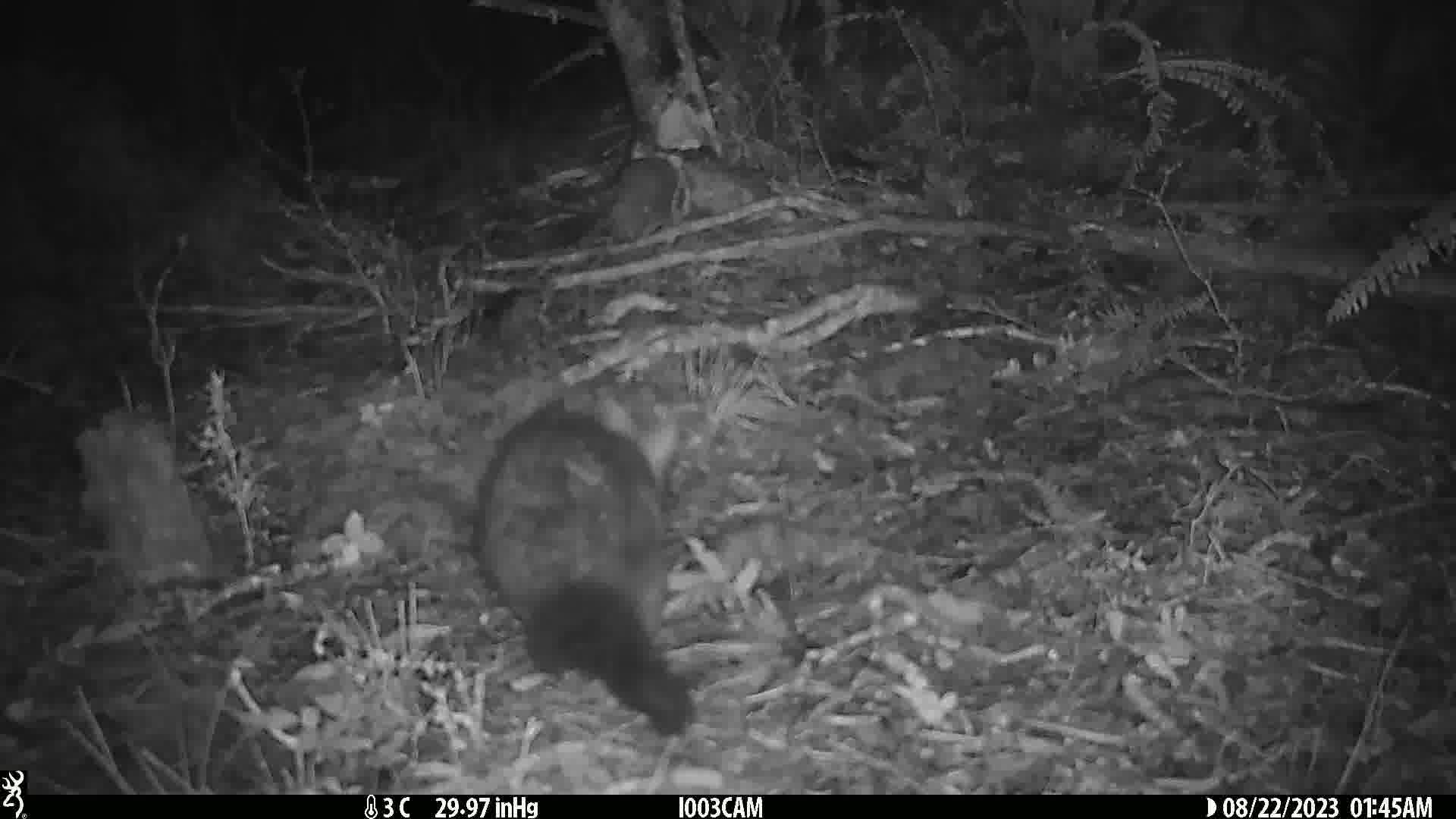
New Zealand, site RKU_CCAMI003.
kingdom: Animalia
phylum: Chordata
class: Mammalia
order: Diprotodontia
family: Phalangeridae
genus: Trichosurus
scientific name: Trichosurus vulpecula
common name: common brushtail possum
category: possum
Possum (common brushtail possum) (Trichosurus vulpecula).